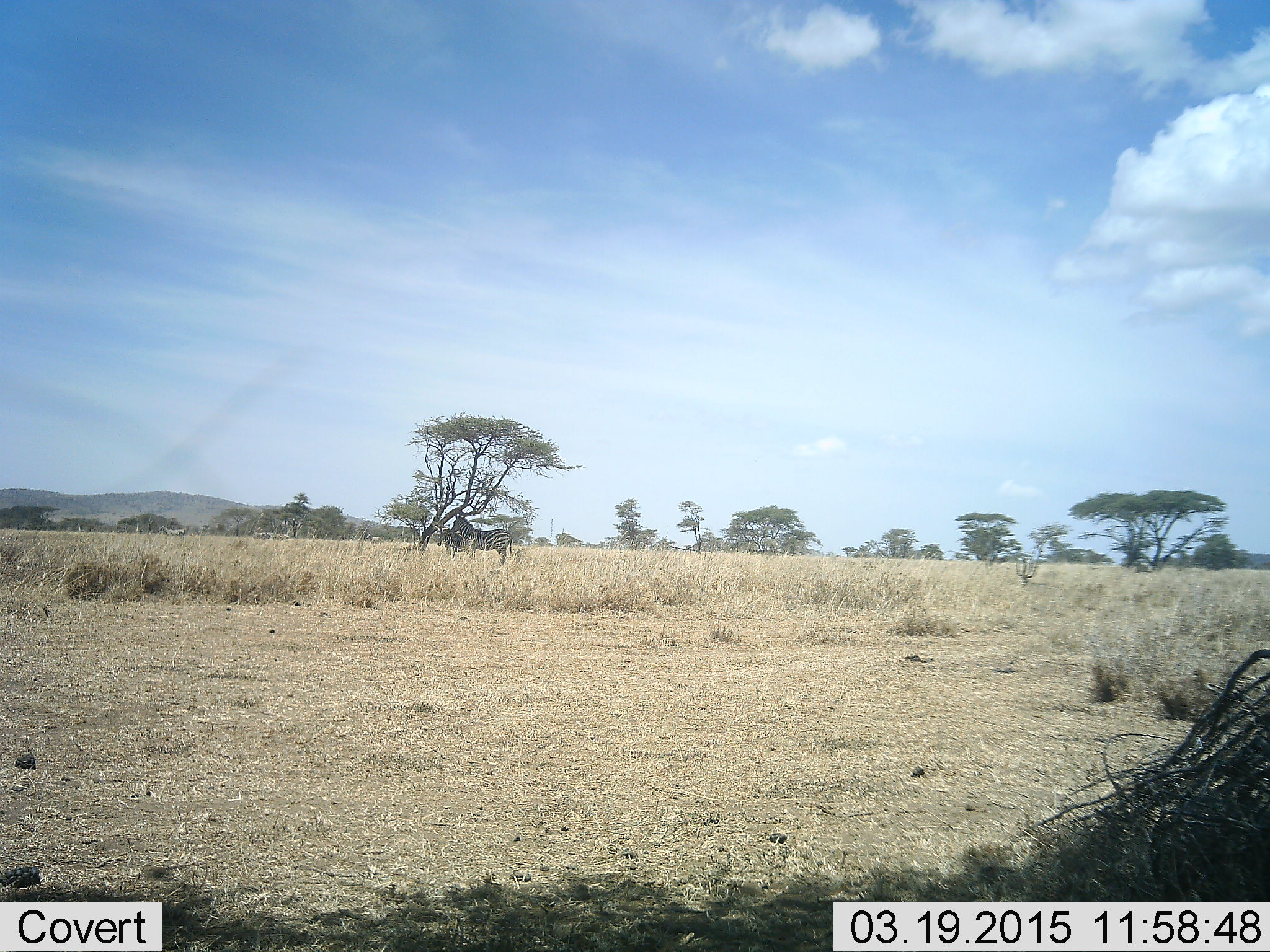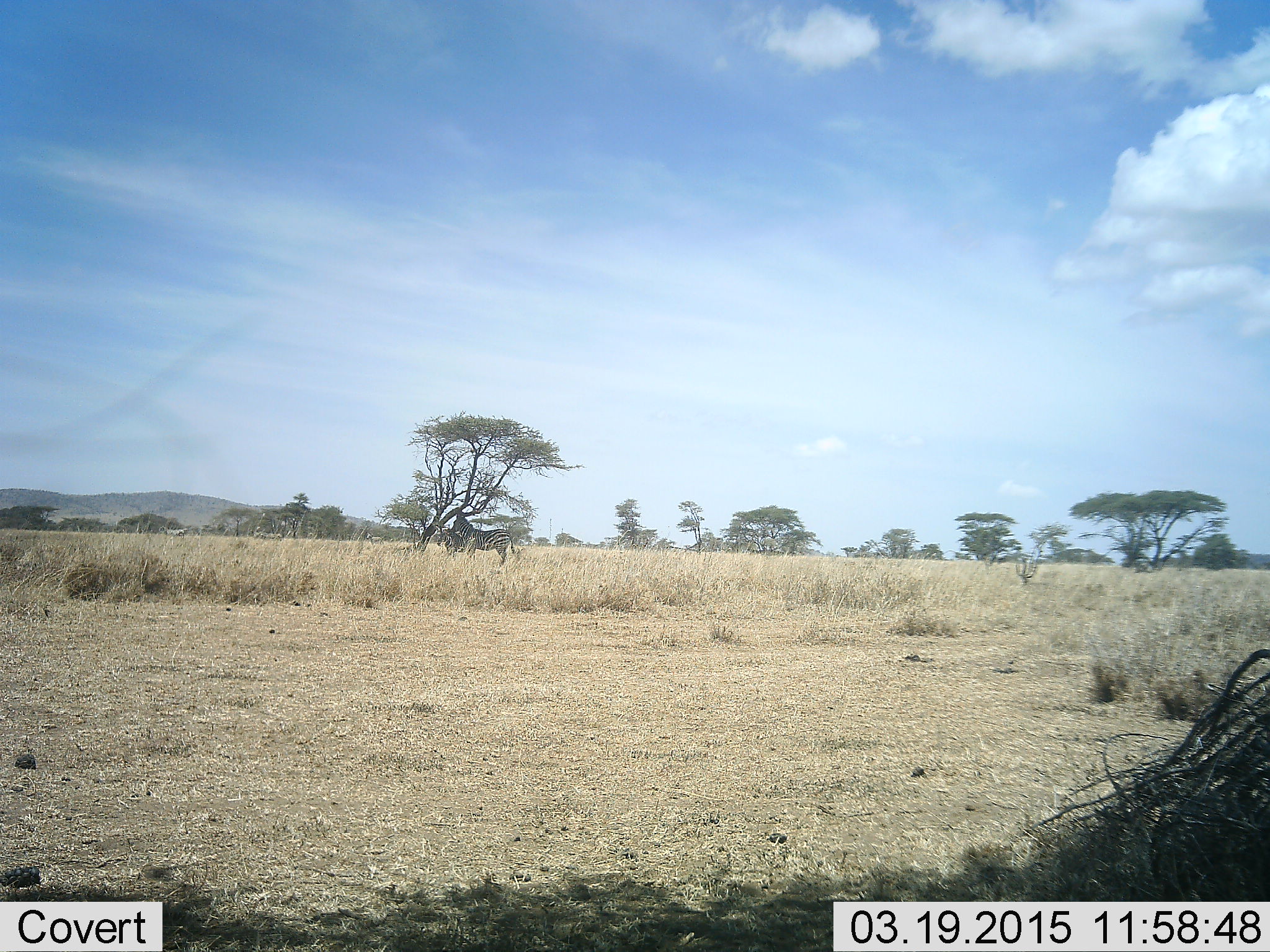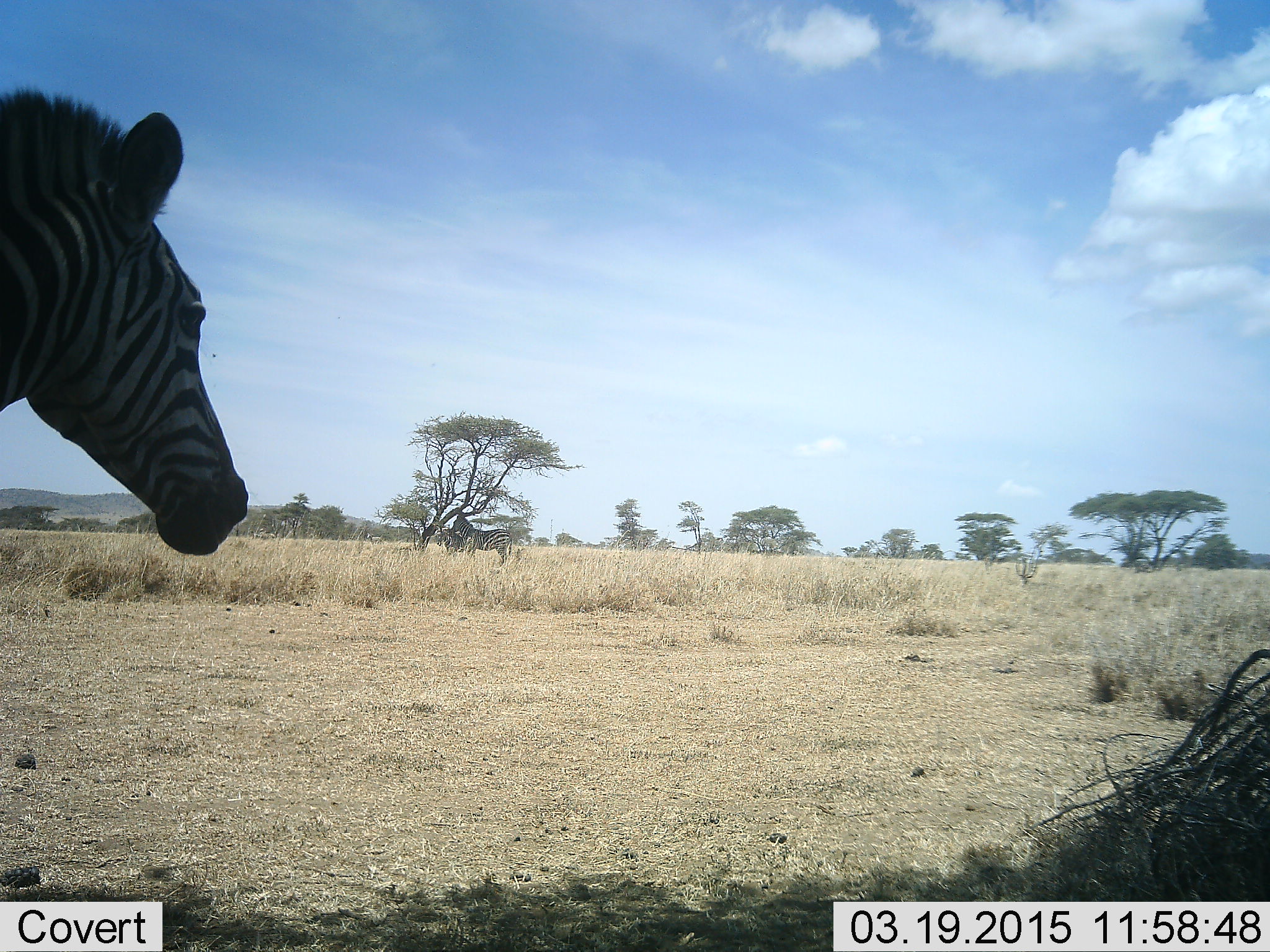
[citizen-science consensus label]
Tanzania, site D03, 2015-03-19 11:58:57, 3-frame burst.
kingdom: Animalia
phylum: Chordata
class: Mammalia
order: Perissodactyla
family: Equidae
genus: Equus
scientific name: Equus quagga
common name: plains zebra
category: zebra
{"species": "zebra (plains zebra) (Equus quagga)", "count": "1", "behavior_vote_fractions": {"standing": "40%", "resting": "10%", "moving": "60%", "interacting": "0%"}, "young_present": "0%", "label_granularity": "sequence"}